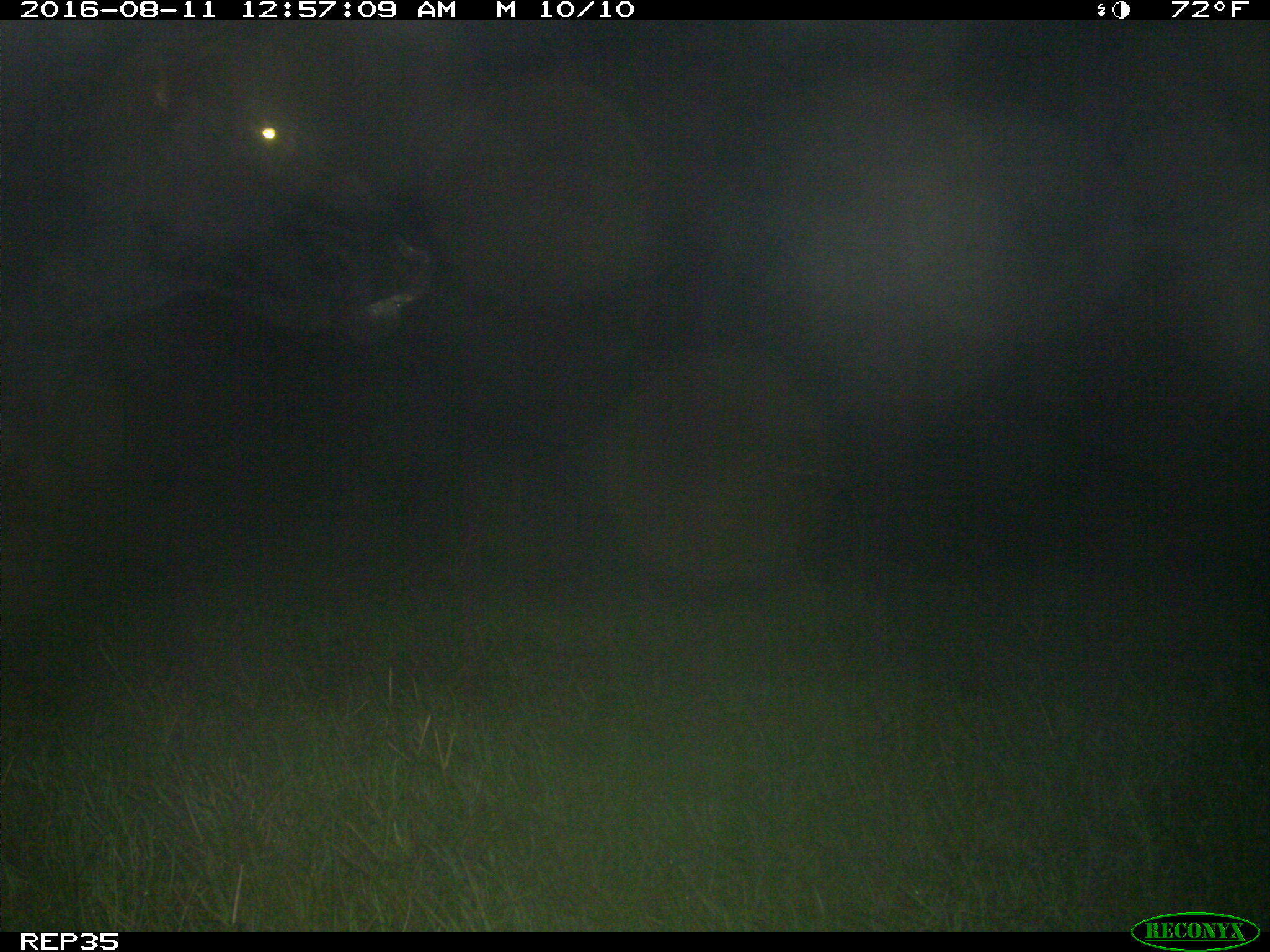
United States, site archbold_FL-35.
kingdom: Animalia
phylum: Chordata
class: Mammalia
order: Artiodactyla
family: Bovidae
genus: Bos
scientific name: Bos taurus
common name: domestic cow